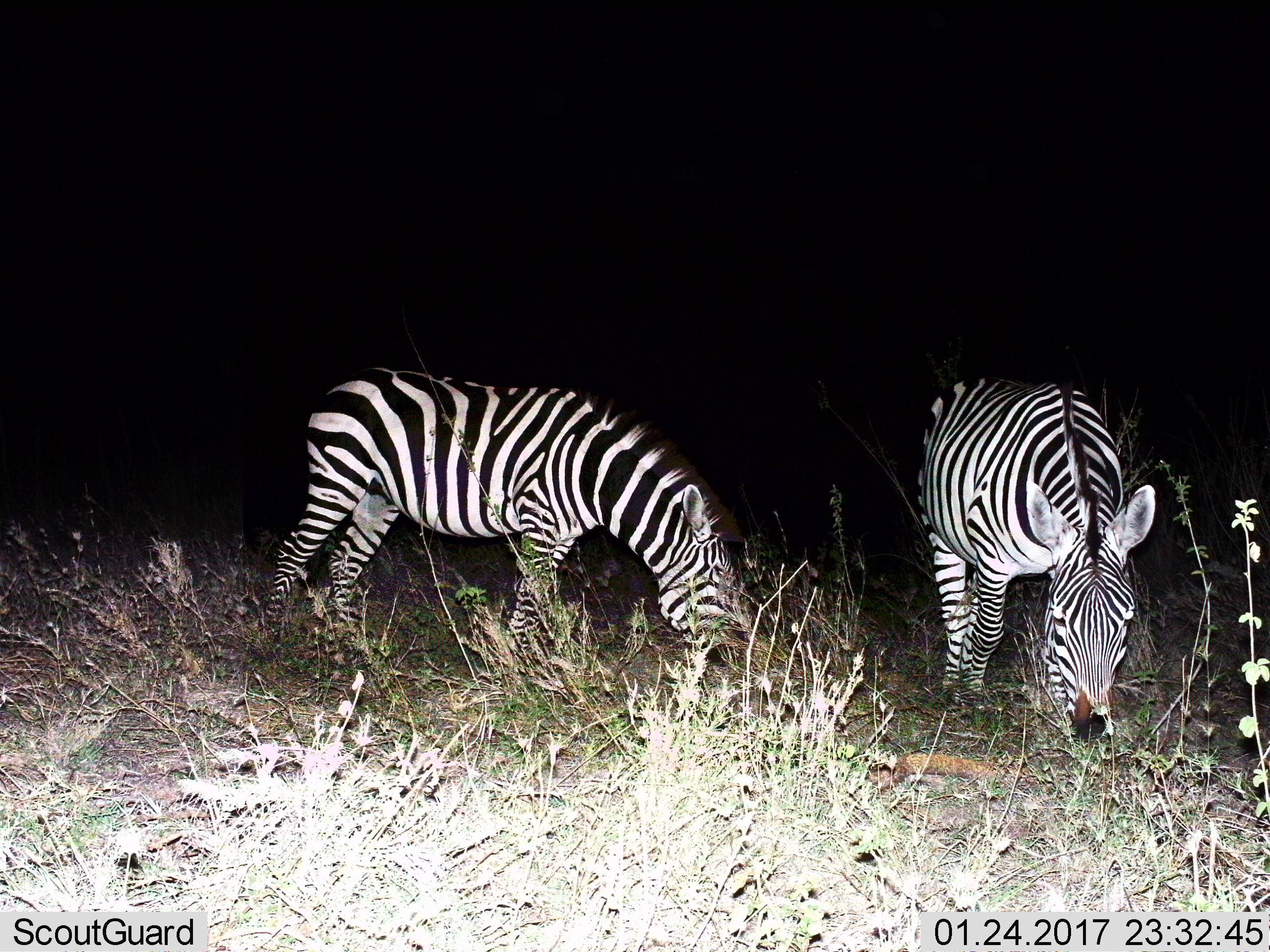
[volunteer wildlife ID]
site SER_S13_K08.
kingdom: Animalia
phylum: Chordata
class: Mammalia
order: Perissodactyla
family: Equidae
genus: Equus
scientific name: Equus quagga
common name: plains zebra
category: zebraplains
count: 2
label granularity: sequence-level